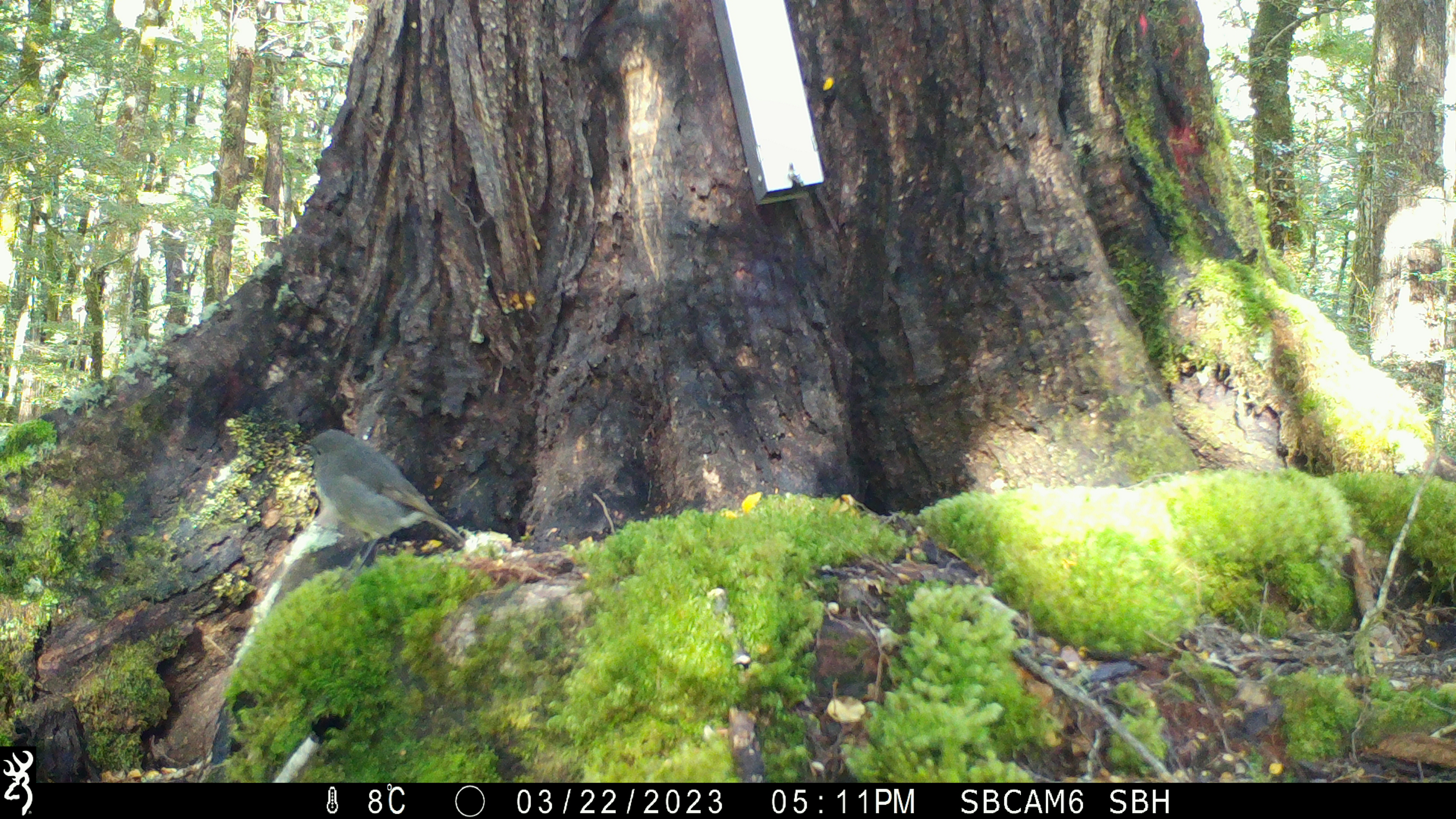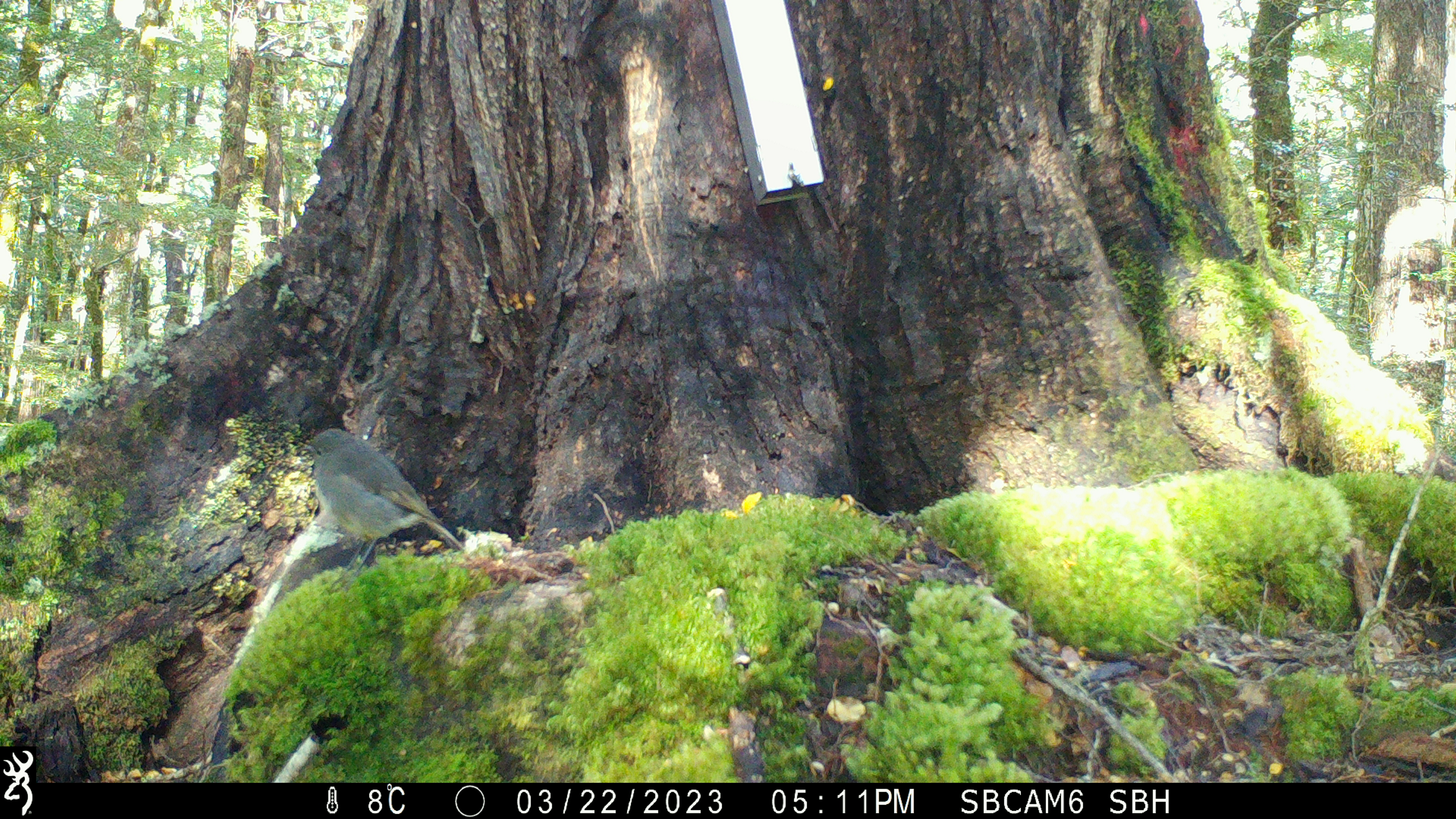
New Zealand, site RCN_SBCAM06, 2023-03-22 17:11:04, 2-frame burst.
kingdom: Animalia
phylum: Chordata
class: Aves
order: Passeriformes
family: Petroicidae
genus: Petroica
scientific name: Petroica australis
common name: new zealand robin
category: robin